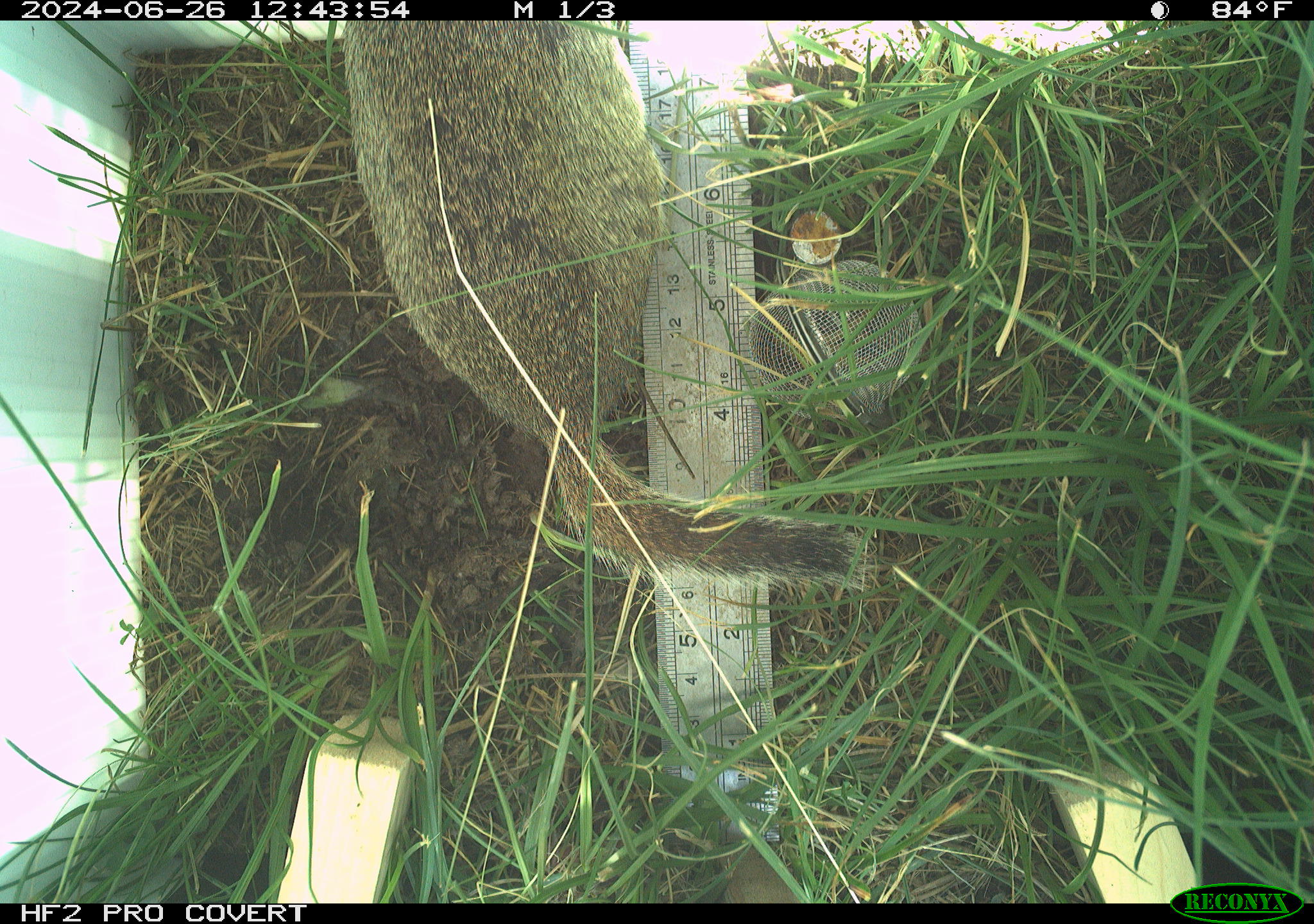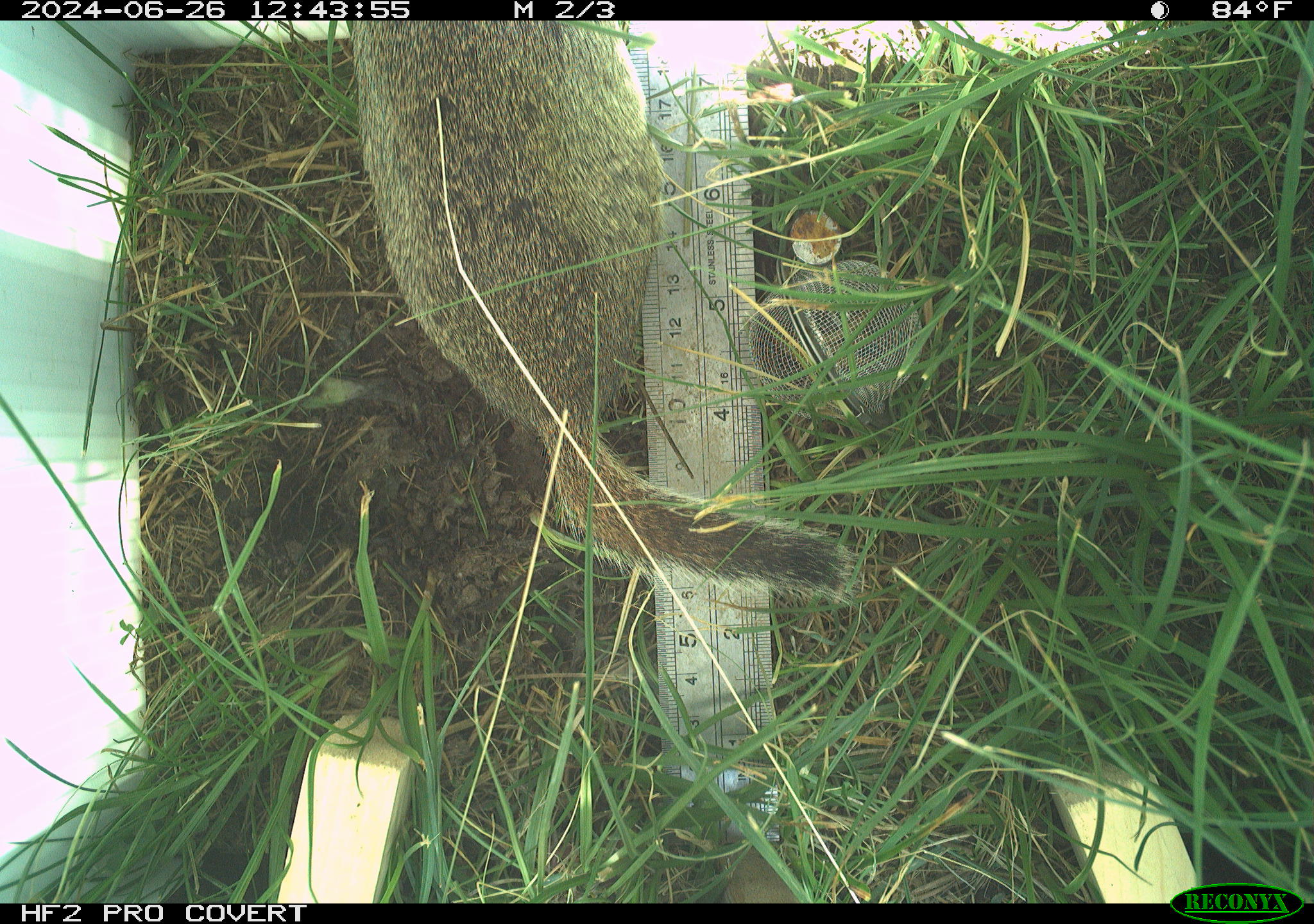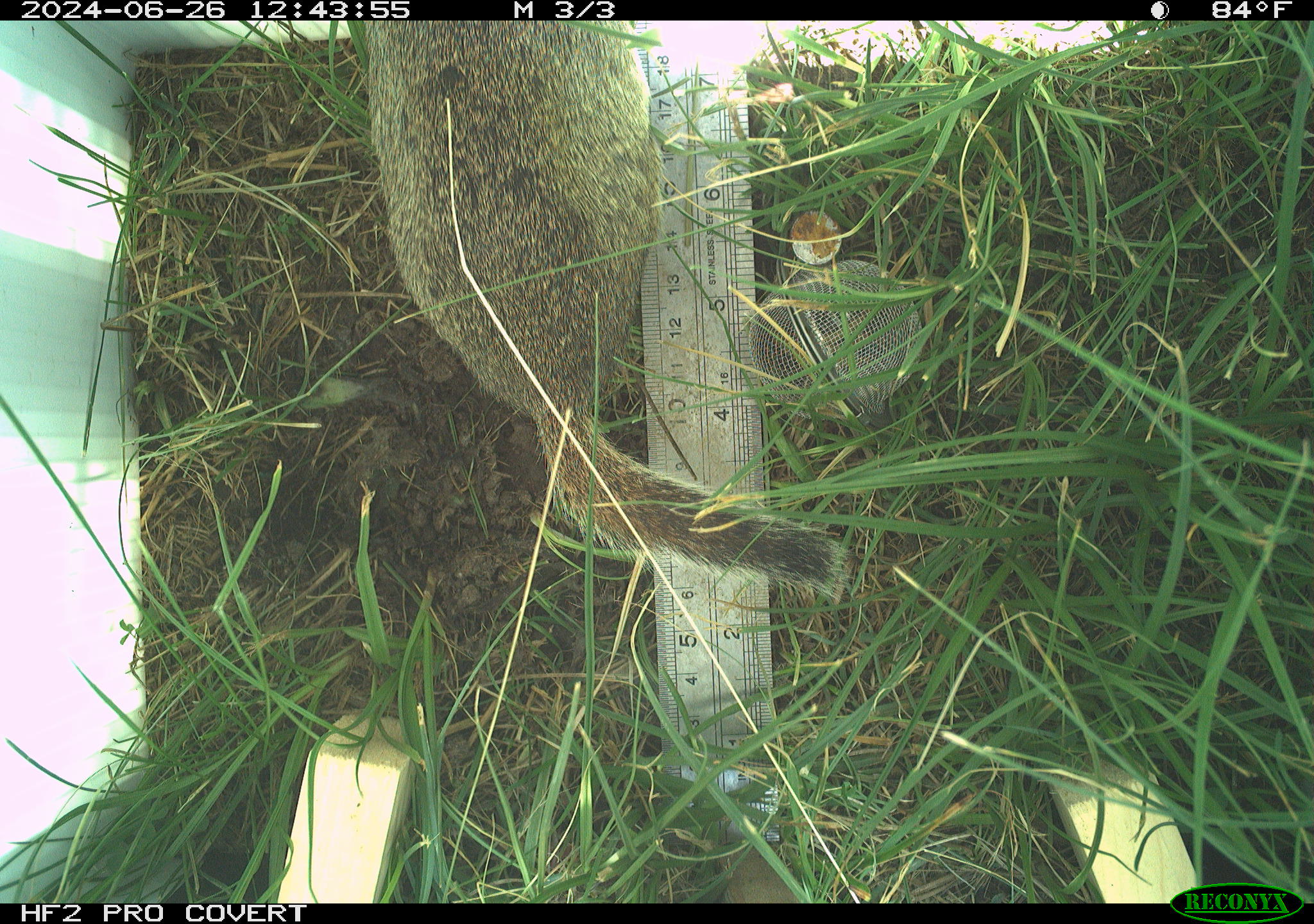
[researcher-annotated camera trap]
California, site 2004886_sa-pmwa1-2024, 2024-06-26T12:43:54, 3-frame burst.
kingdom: Animalia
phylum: Chordata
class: Mammalia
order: Rodentia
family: Sciuridae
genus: Urocitellus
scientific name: Urocitellus beldingi beldingi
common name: belding's ground squirrel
Belding's ground squirrel (Urocitellus beldingi beldingi).